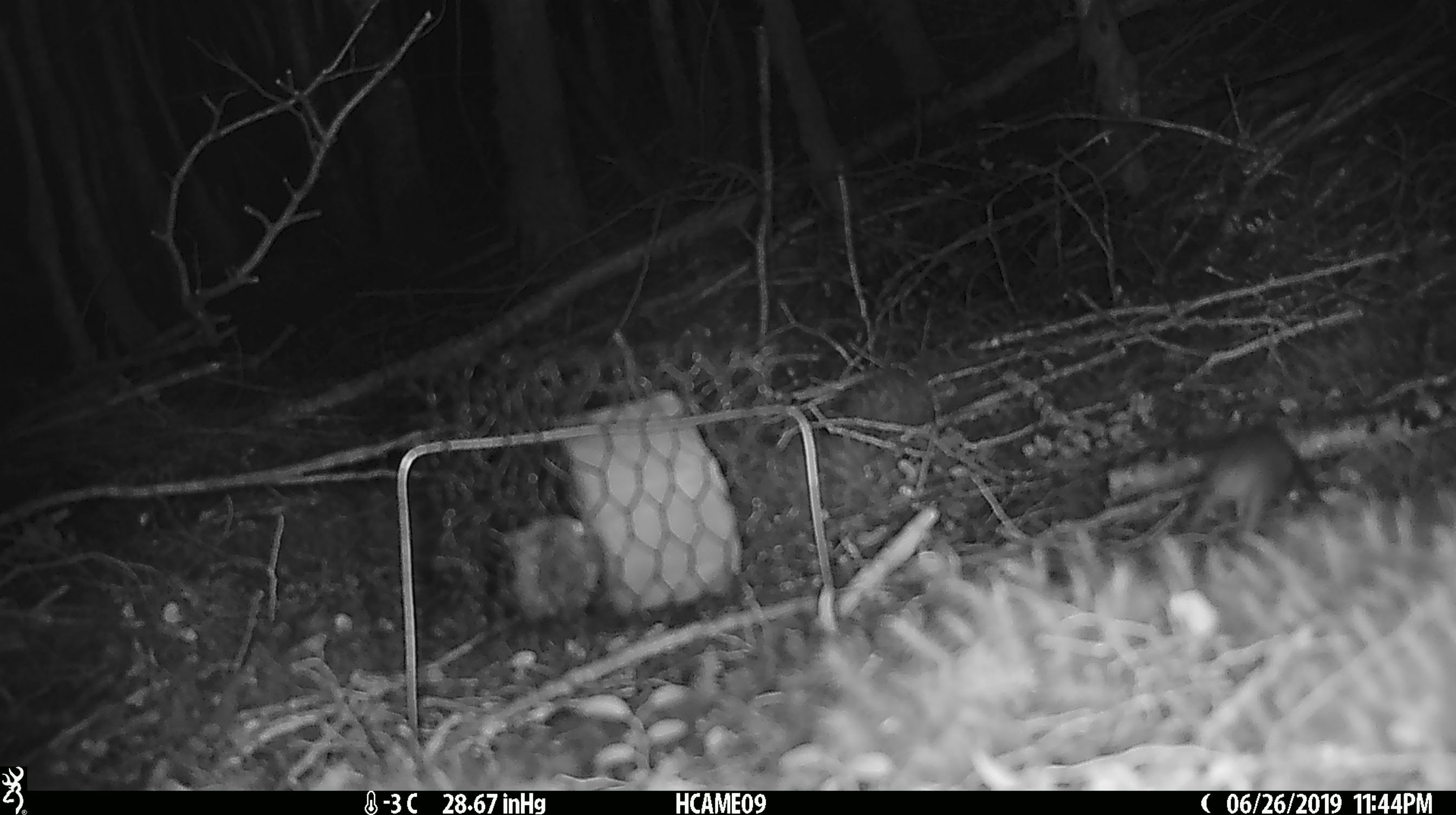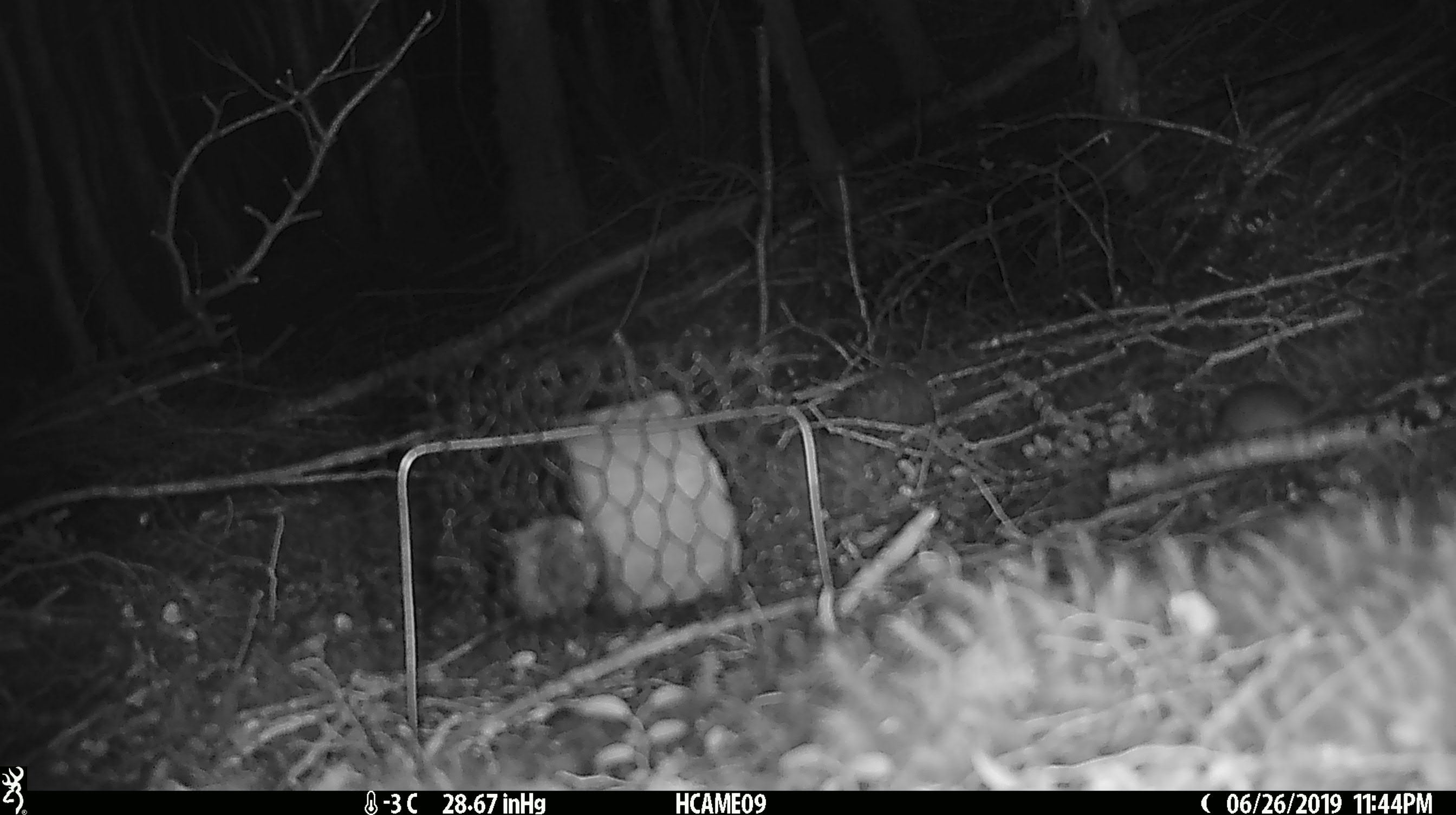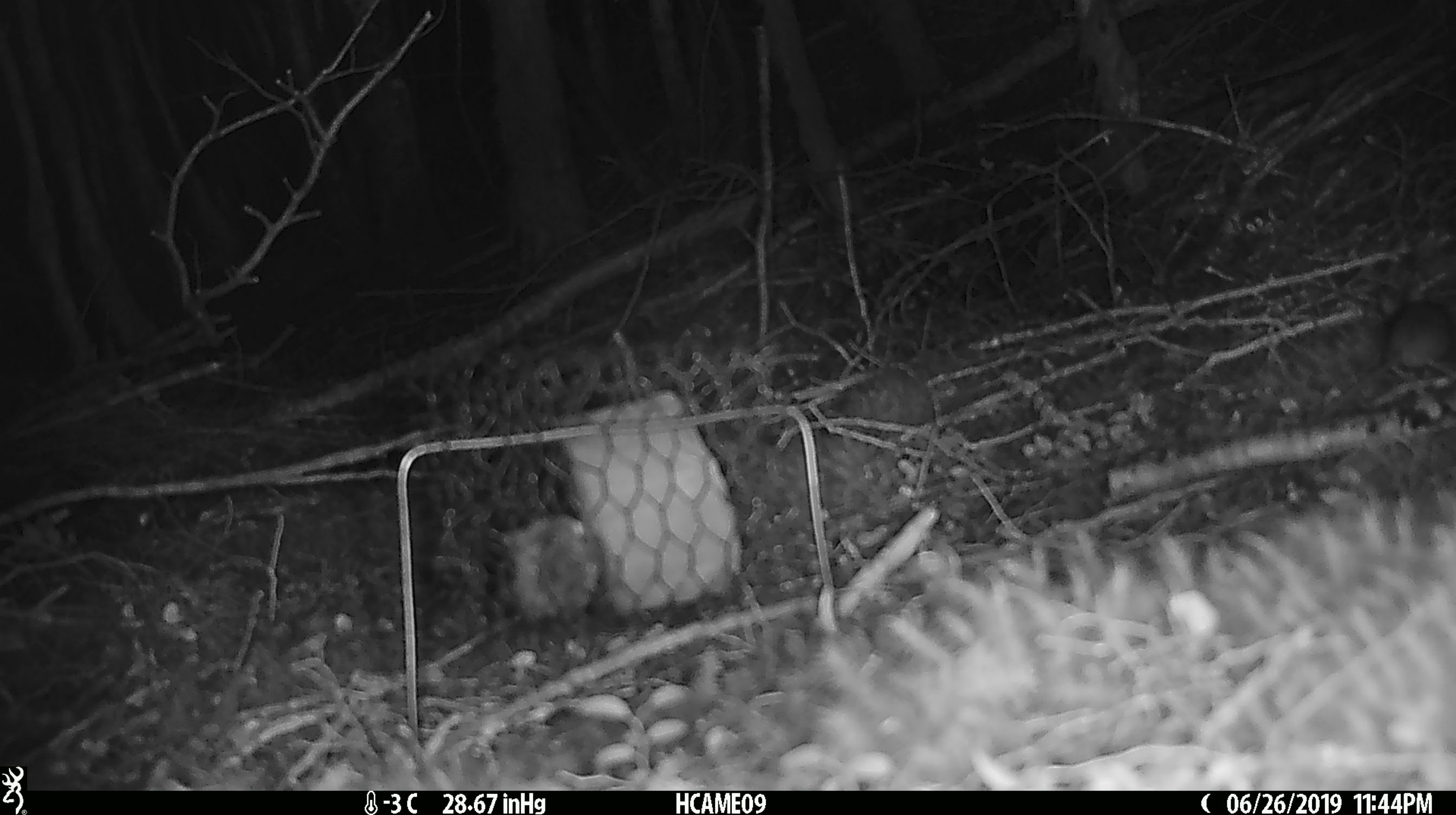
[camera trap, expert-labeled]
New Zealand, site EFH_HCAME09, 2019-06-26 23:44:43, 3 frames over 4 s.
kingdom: Animalia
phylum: Chordata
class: Mammalia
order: Rodentia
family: Muridae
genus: Mus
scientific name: Mus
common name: mouse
Mouse (Mus).